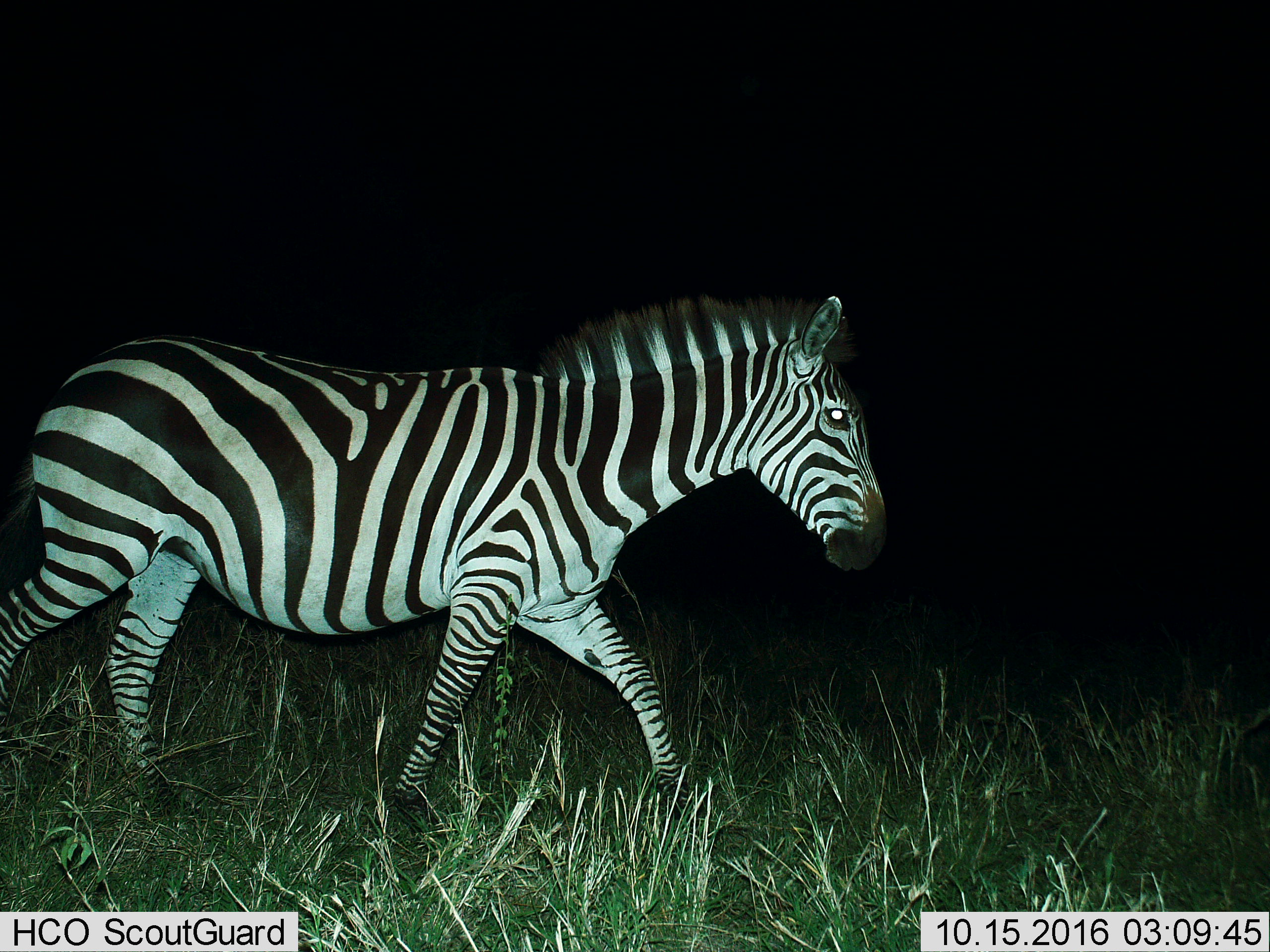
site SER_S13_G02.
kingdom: Animalia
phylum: Chordata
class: Mammalia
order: Perissodactyla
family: Equidae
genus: Equus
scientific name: Equus quagga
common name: plains zebra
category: zebraplains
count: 1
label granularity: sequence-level